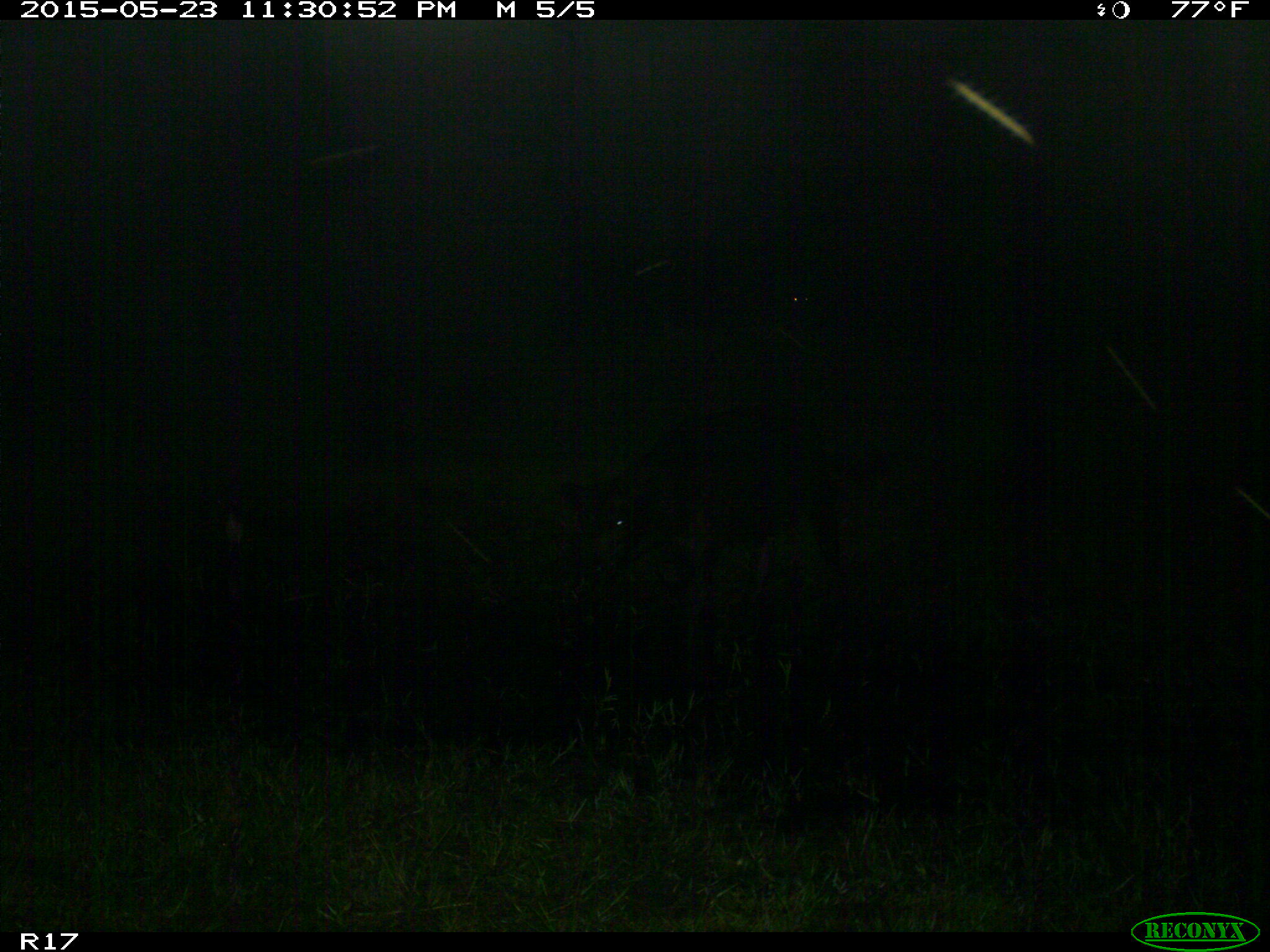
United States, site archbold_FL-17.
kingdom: Animalia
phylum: Chordata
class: Mammalia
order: Artiodactyla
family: Bovidae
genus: Bos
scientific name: Bos taurus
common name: domestic cow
Bos taurus (domestic cow).